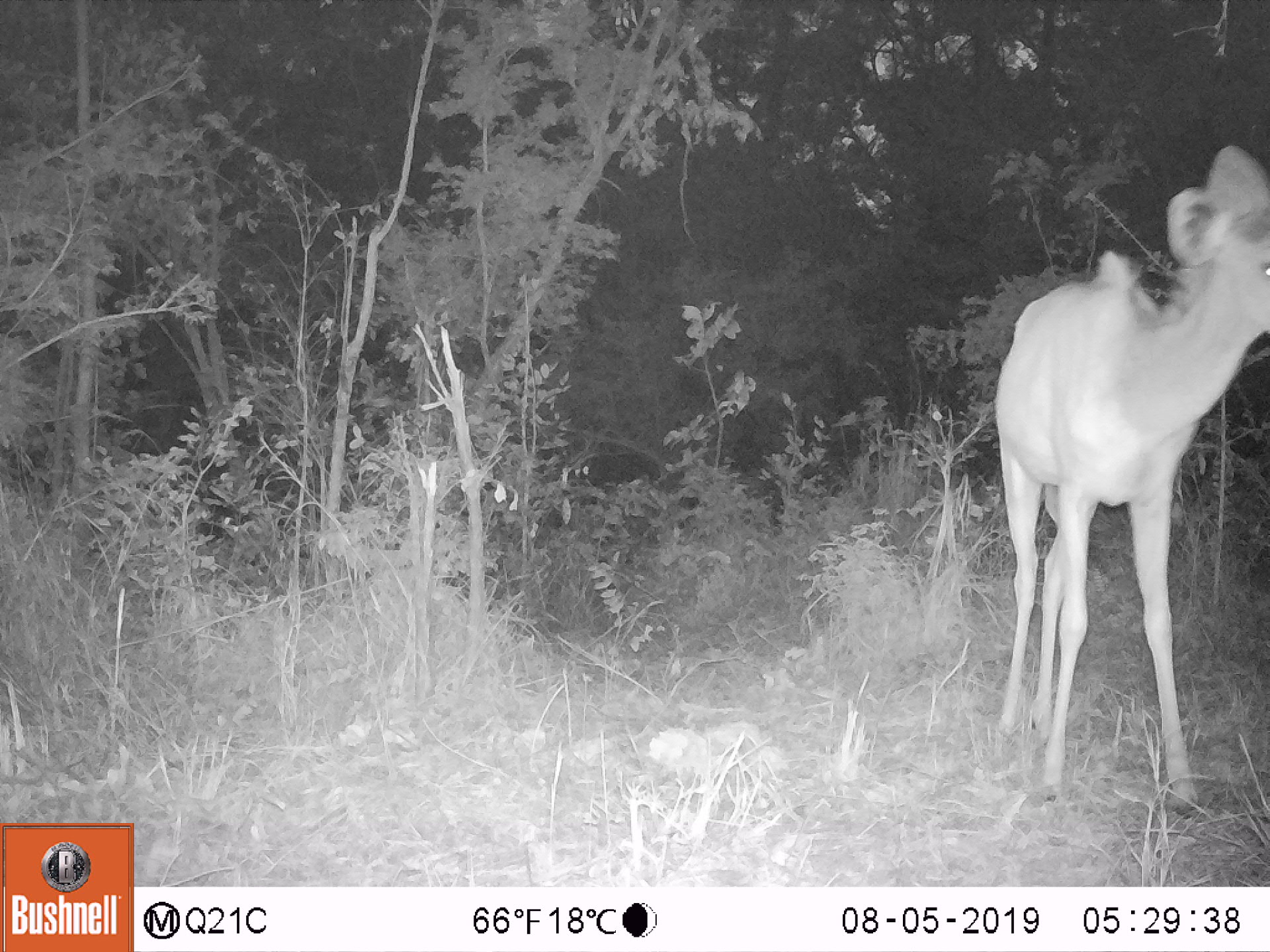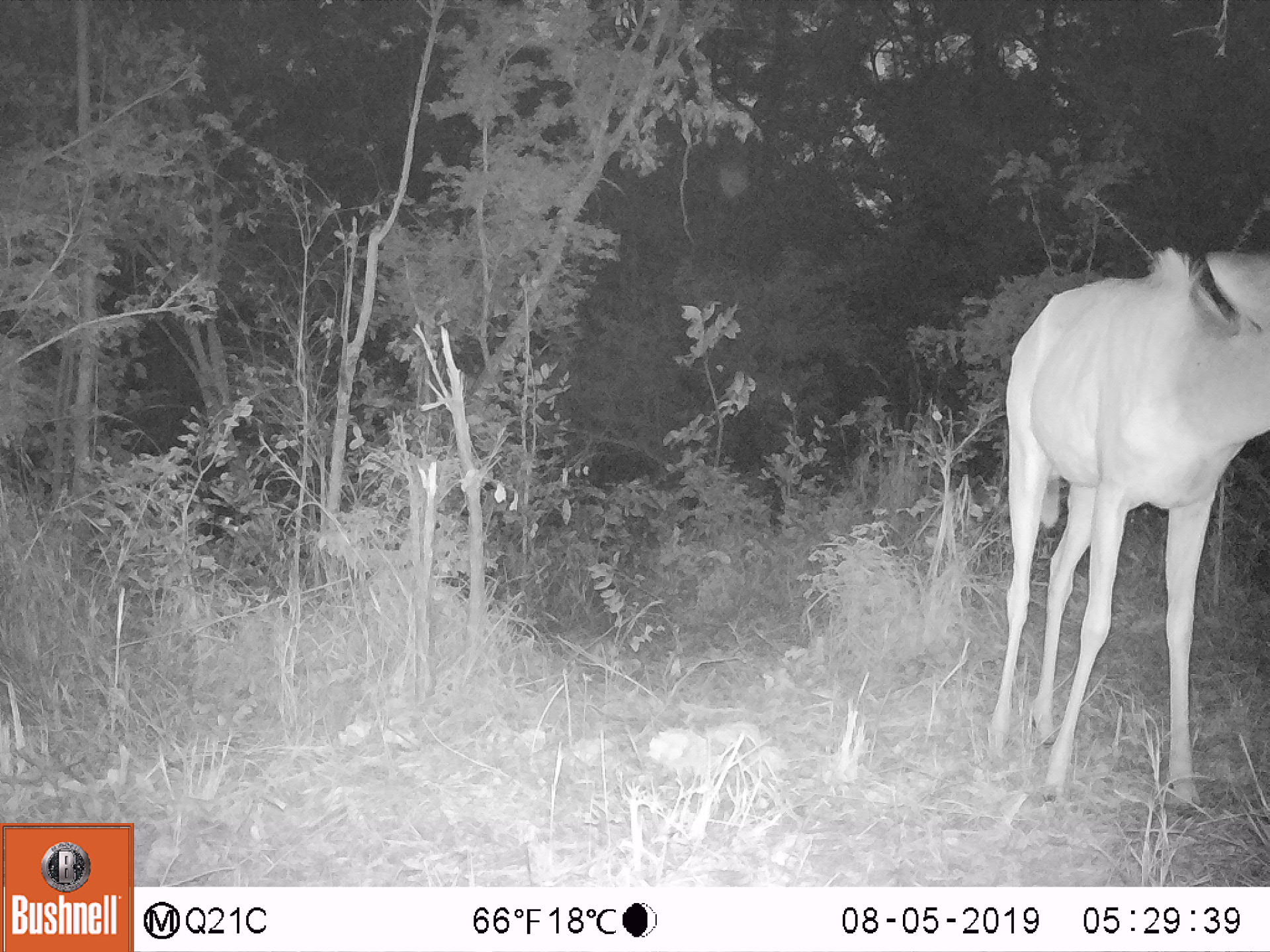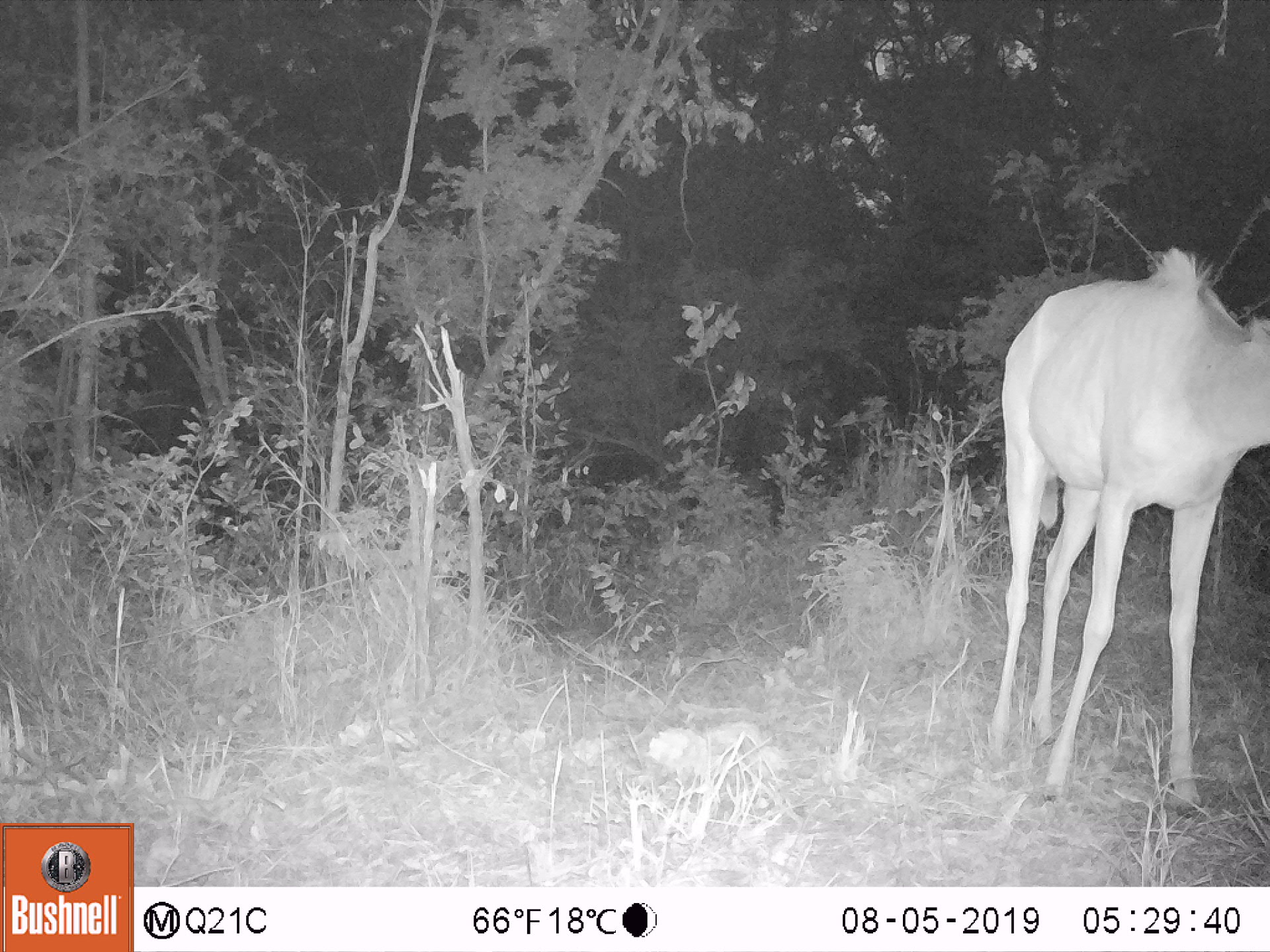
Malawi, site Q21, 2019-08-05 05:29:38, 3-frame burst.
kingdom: Animalia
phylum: Chordata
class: Mammalia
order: Artiodactyla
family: Bovidae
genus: Tragelaphus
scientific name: Tragelaphus strepsiceros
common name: greater kudu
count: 1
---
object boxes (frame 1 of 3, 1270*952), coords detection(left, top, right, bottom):
greater kudu: detection(924, 138, 1262, 821)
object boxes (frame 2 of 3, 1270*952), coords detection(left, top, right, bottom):
greater kudu: detection(958, 232, 1262, 805)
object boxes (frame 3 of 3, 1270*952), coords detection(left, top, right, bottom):
greater kudu: detection(970, 242, 1262, 811)